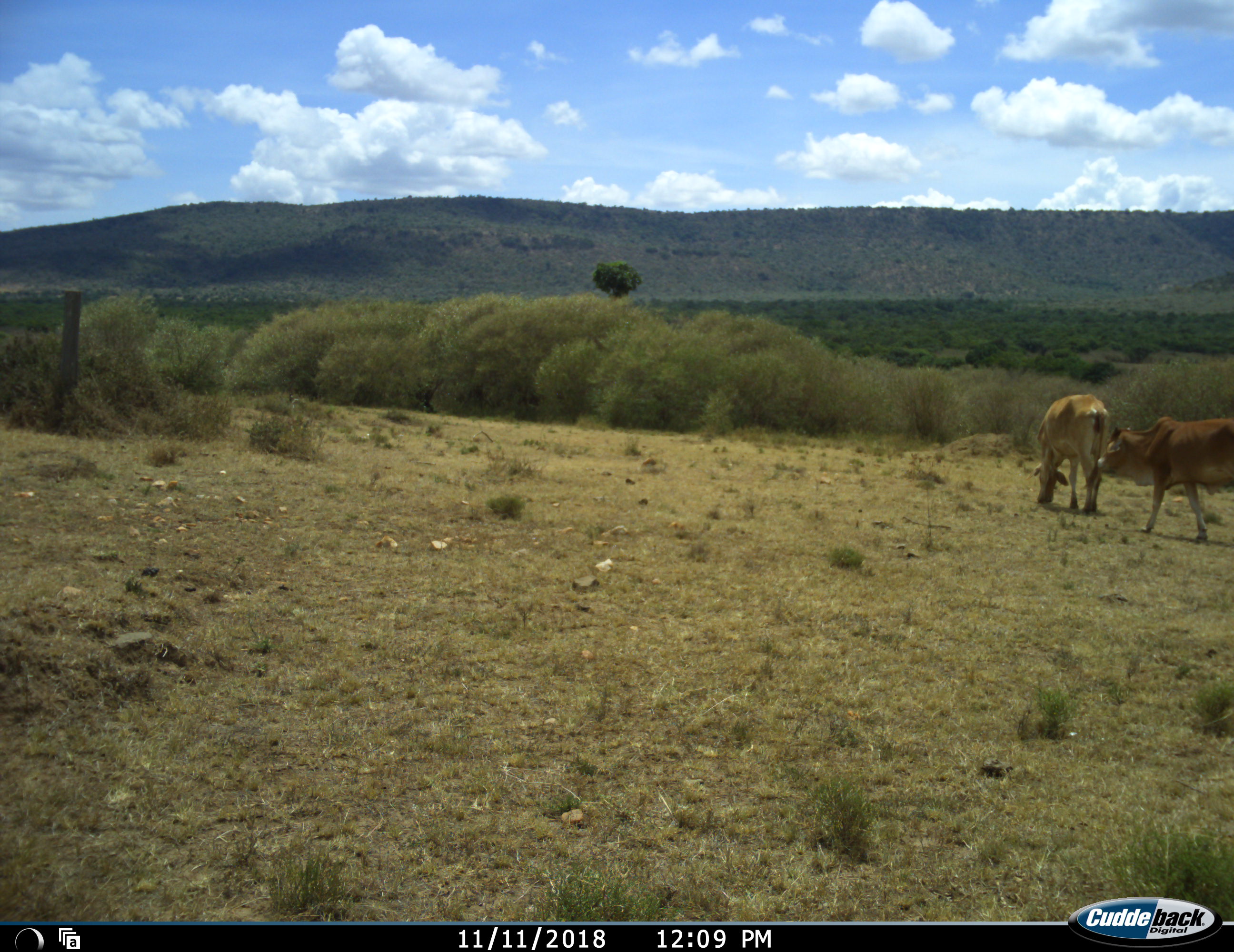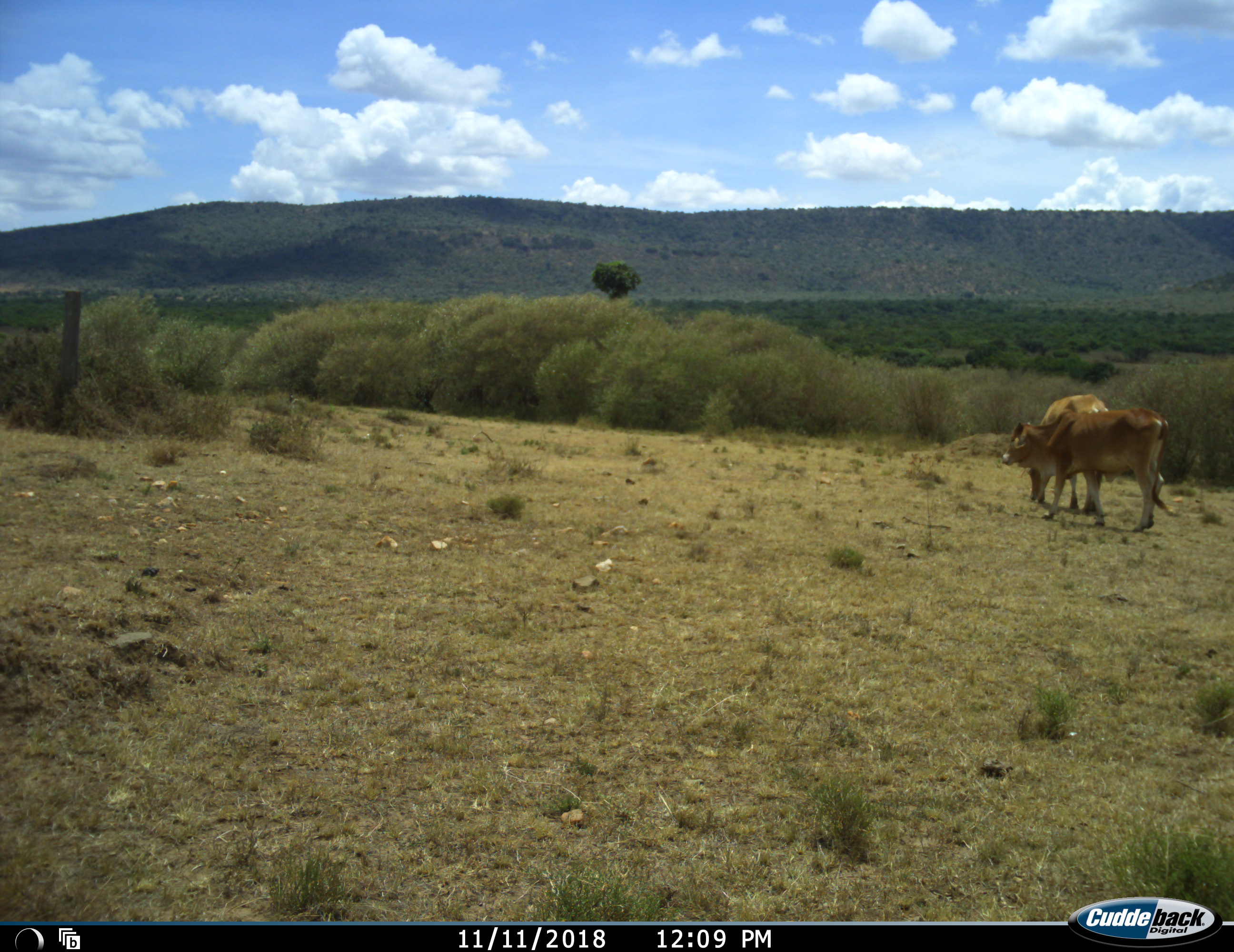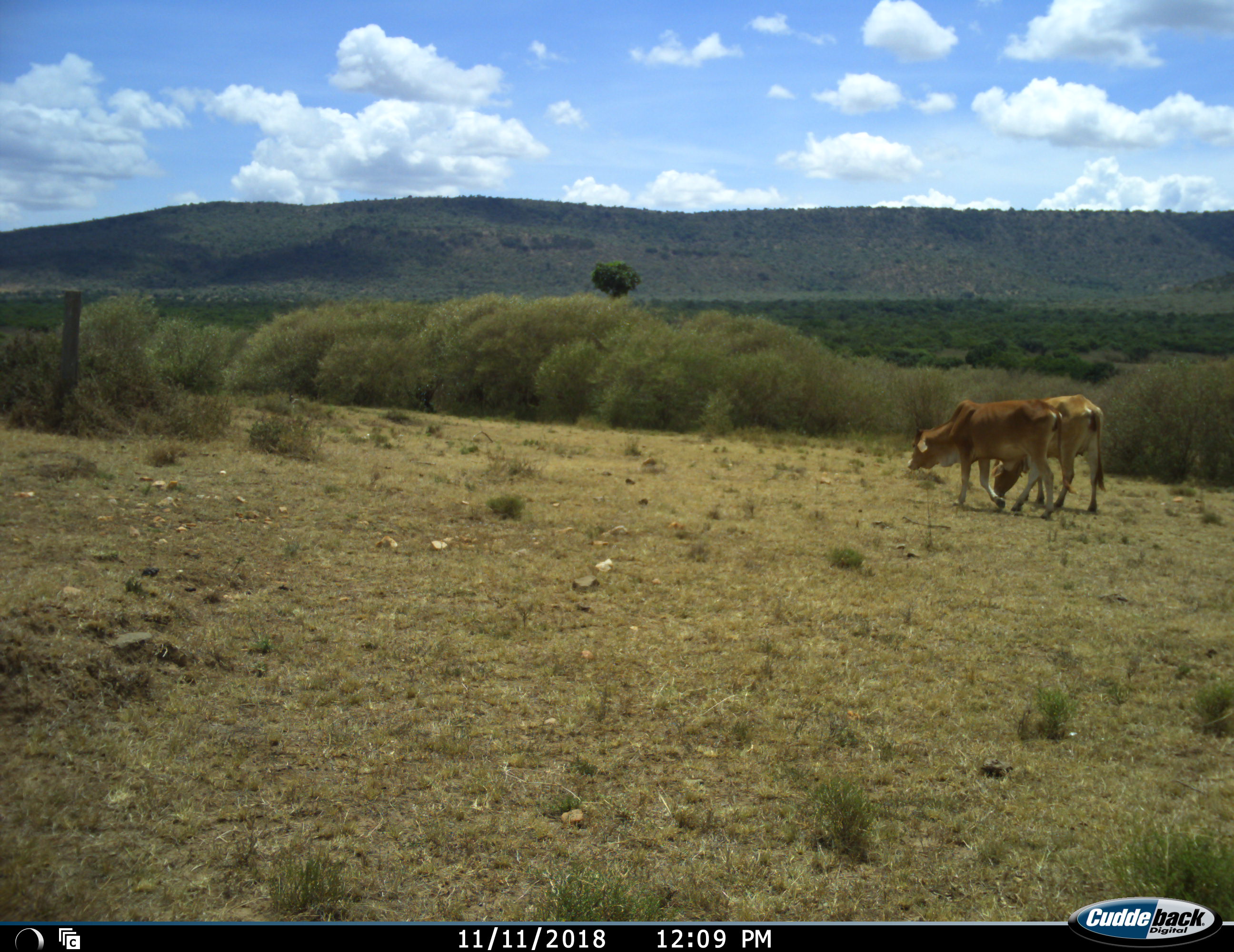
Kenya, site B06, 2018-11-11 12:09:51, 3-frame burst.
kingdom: Animalia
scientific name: Animalia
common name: animal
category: domesticanimal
Domesticanimal (animal) (Animalia), count 2. Behavior (volunteer vote fractions): standing 20%, resting 0%, moving 70%, interacting 0%. Young present (vote fraction): 0%. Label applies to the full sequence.